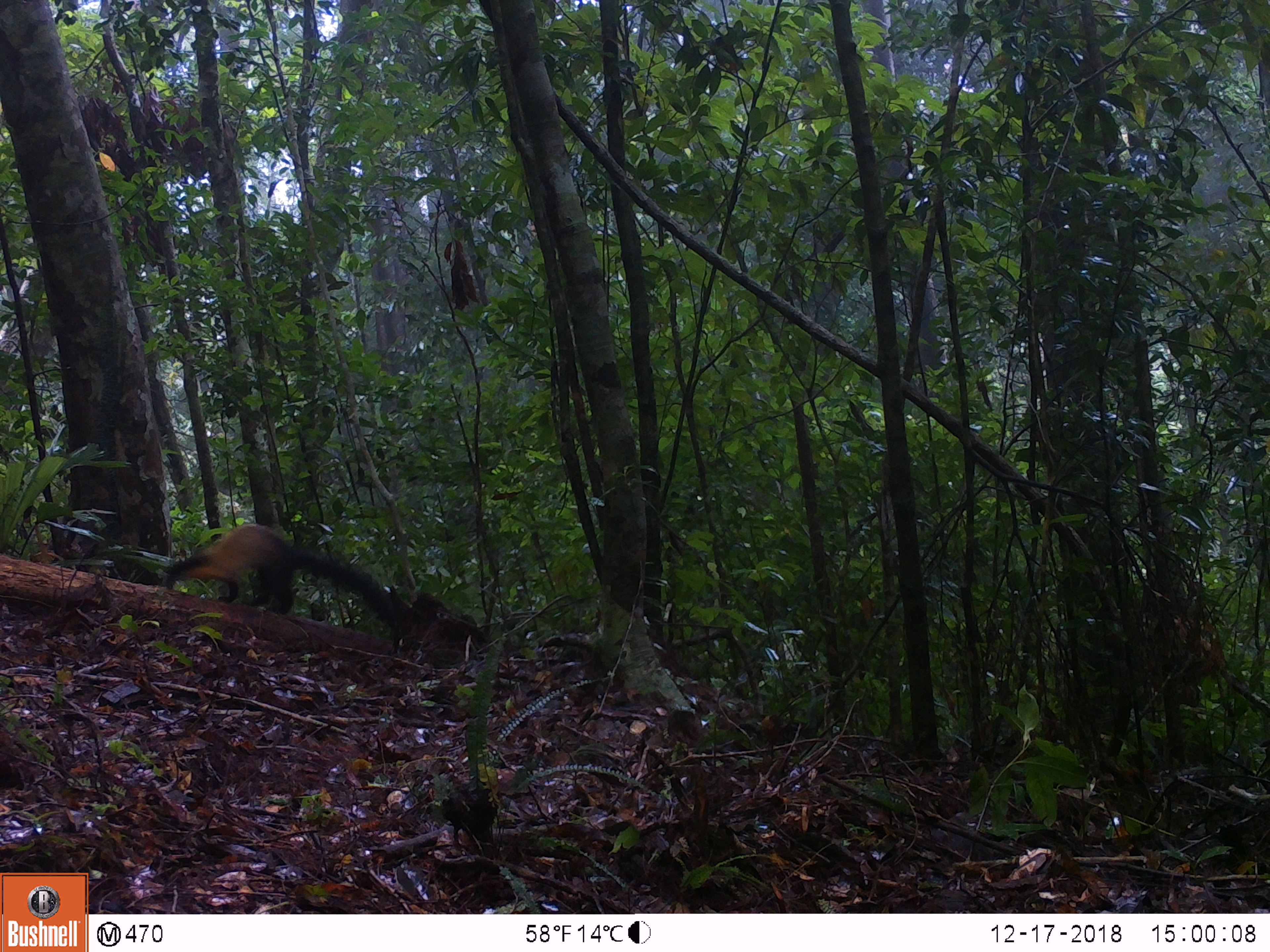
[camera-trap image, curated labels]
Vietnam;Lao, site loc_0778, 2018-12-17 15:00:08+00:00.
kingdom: Animalia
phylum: Chordata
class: Mammalia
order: Carnivora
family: Mustelidae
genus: Martes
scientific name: Martes flavigula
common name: yellow-throated marten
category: yellow throated marten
Yellow throated marten (yellow-throated marten) (Martes flavigula). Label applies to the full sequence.